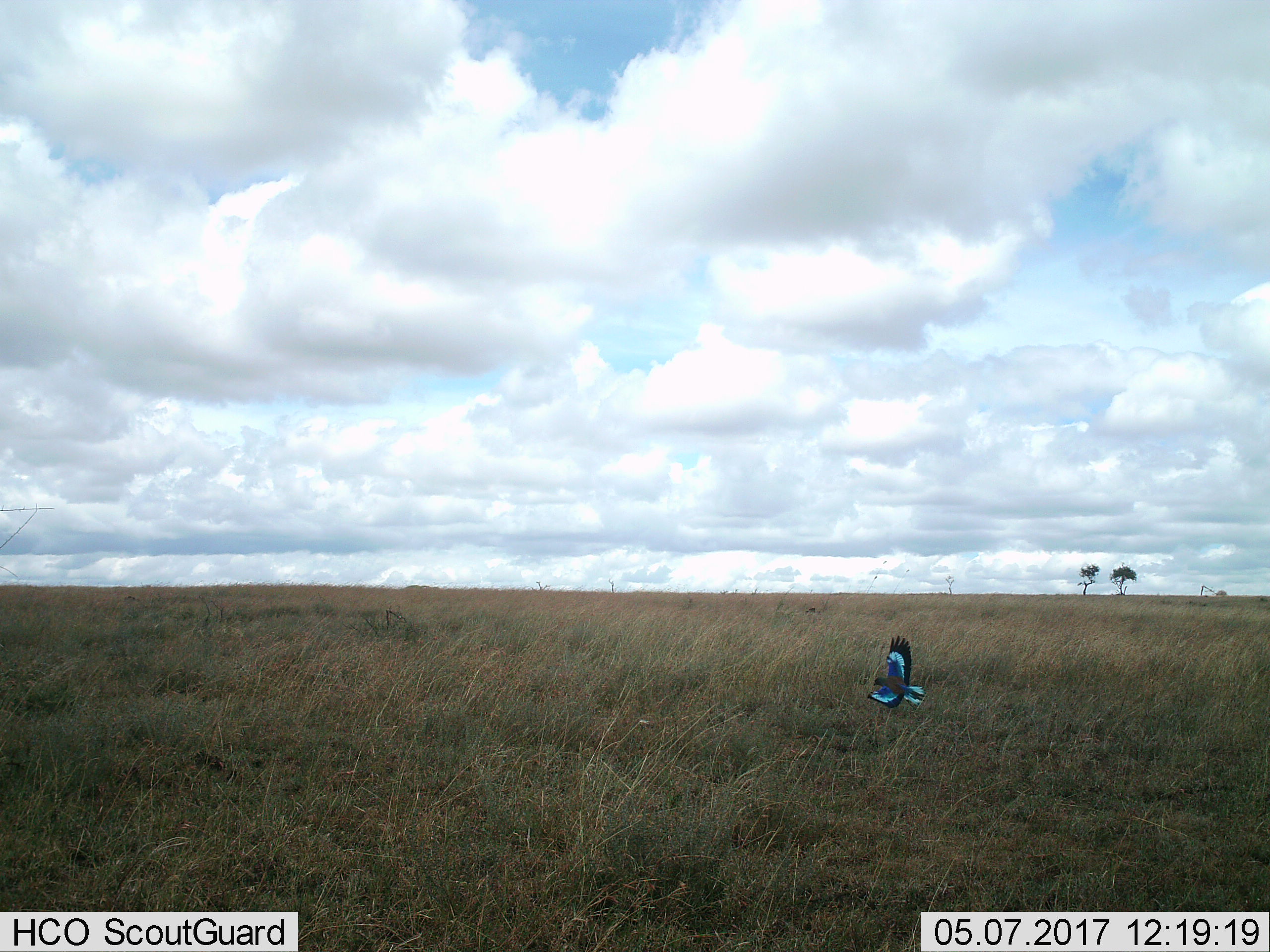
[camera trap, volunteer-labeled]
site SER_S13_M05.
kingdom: Animalia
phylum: Chordata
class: Aves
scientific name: Aves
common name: bird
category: birdother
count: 1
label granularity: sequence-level